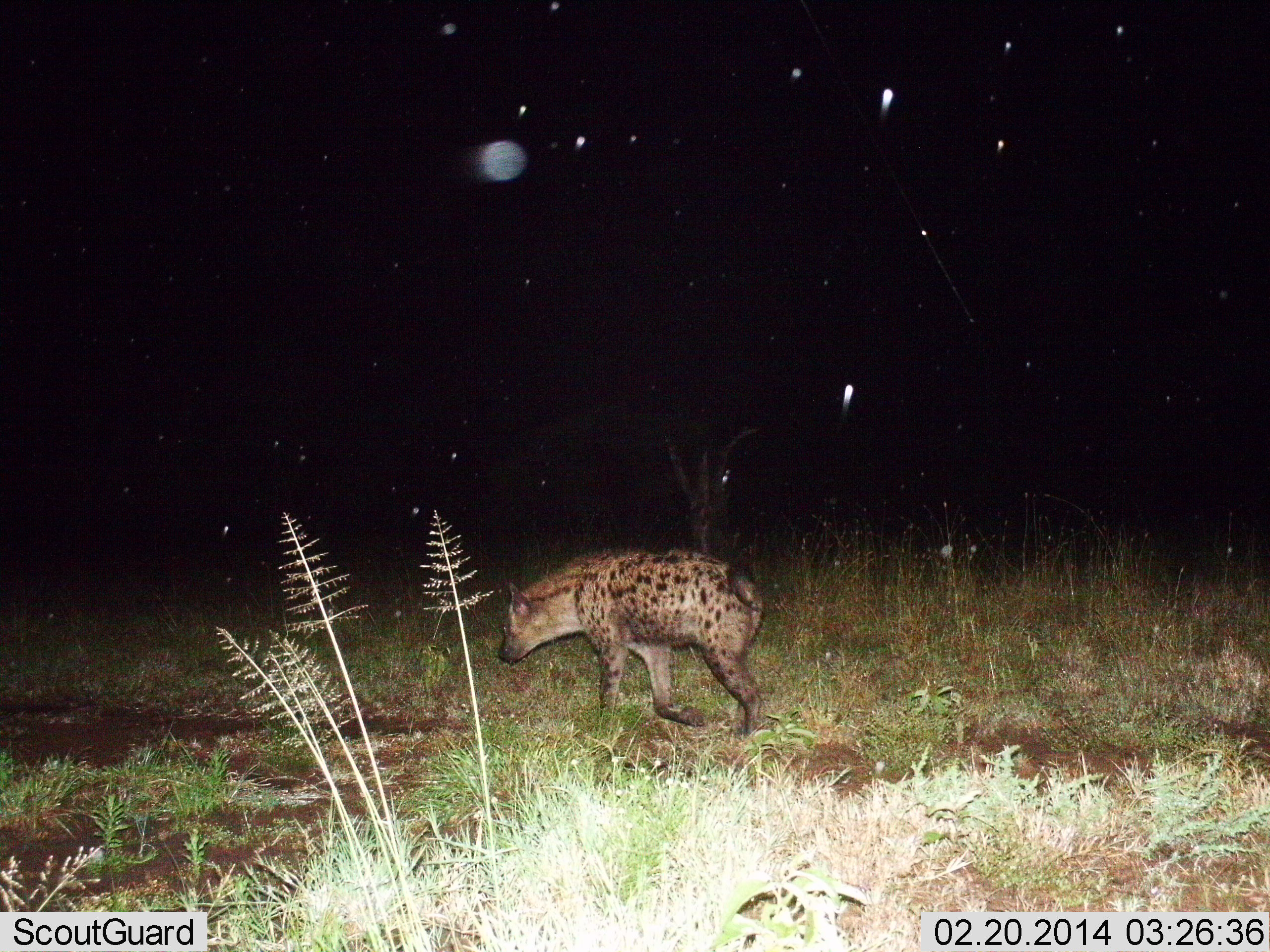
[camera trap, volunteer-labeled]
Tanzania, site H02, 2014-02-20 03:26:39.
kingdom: Animalia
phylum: Chordata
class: Mammalia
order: Carnivora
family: Hyaenidae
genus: Crocuta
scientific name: Crocuta crocuta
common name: spotted hyena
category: hyenaspotted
Hyenaspotted (spotted hyena) (Crocuta crocuta), count 1. Behavior (volunteer vote fractions): standing 20%, resting 0%, moving 80%, interacting 0%. Young present (vote fraction): 0%. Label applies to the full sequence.